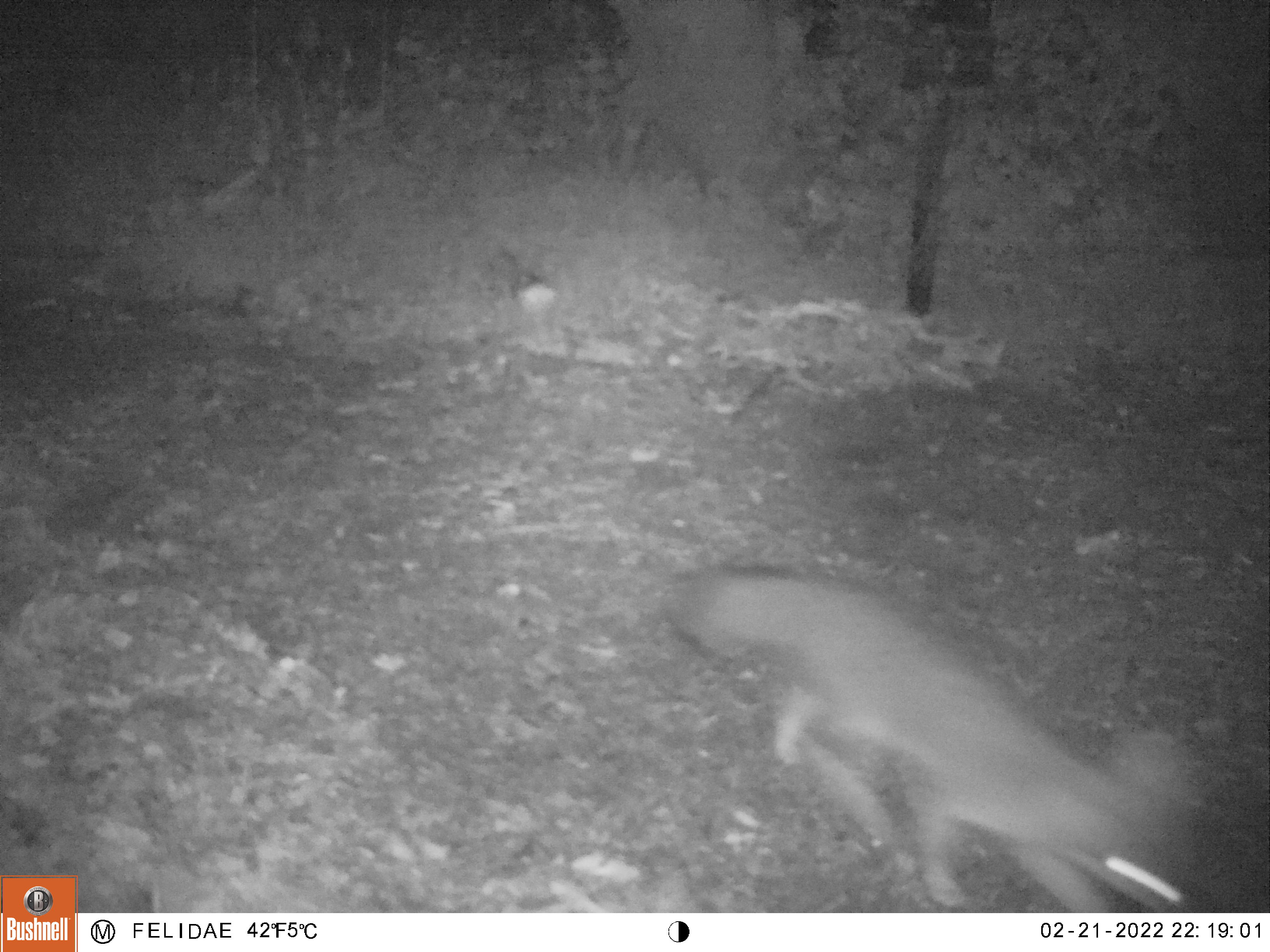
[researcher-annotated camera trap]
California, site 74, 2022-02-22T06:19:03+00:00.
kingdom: Animalia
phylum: Chordata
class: Mammalia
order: Carnivora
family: Canidae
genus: Urocyon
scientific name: Urocyon cinereoargenteus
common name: gray fox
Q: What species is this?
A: Gray fox (Urocyon cinereoargenteus).